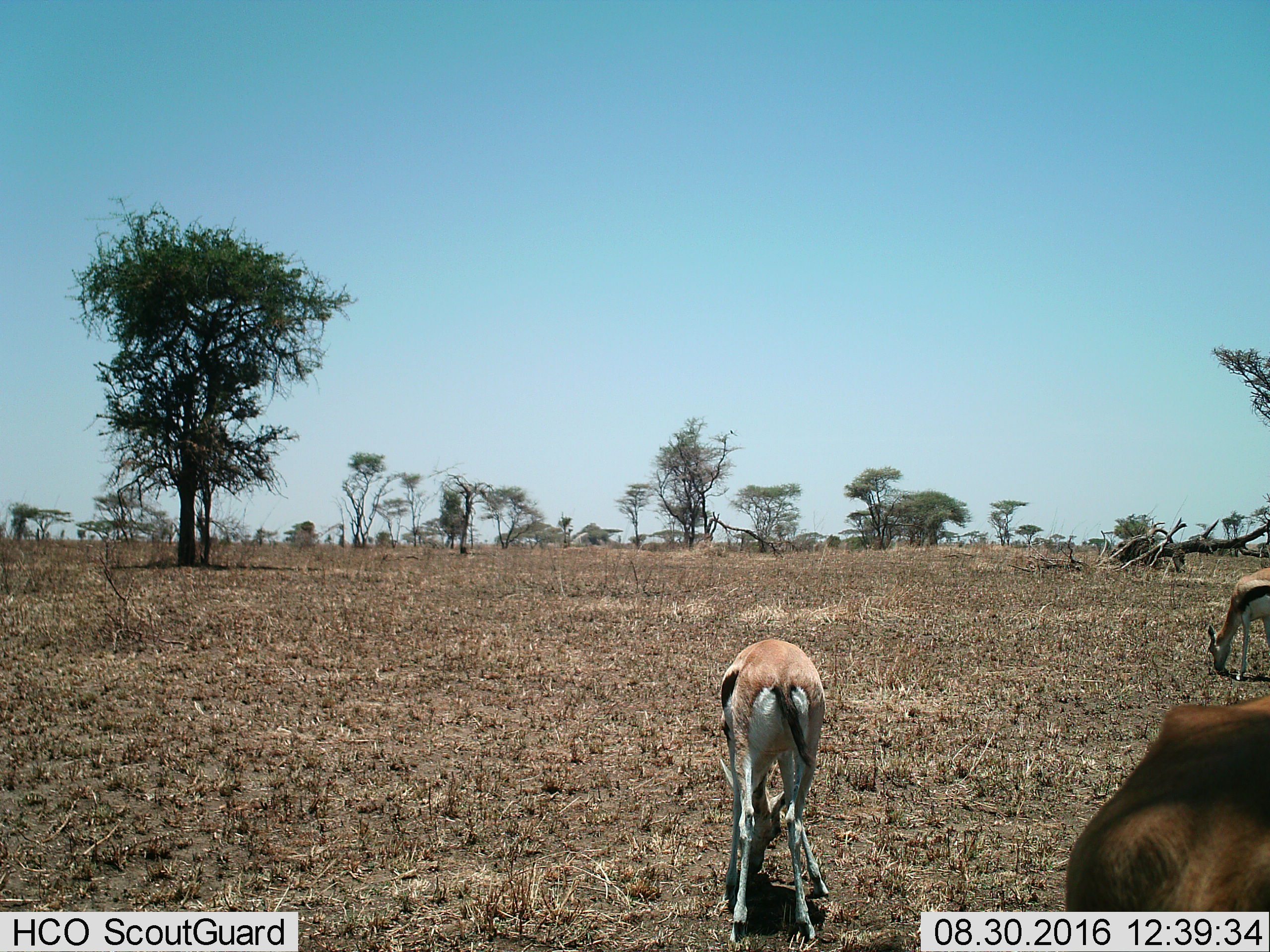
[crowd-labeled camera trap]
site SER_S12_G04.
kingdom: Animalia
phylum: Chordata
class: Mammalia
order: Artiodactyla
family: Bovidae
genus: Eudorcas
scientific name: Eudorcas thomsonii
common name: thomson's gazelle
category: gazellethomsons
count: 3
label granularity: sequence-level